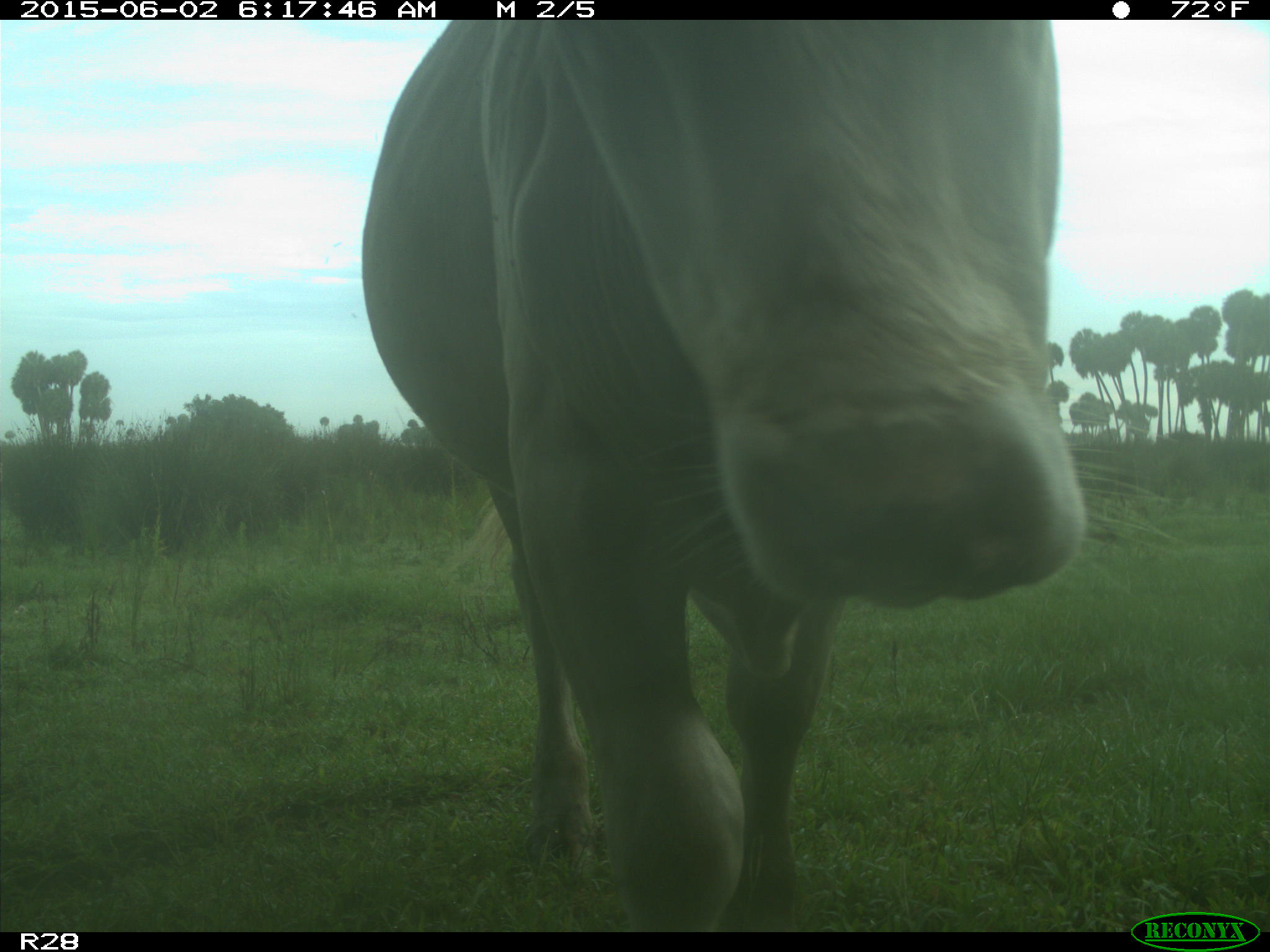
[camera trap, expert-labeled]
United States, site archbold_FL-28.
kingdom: Animalia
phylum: Chordata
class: Mammalia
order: Artiodactyla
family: Bovidae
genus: Bos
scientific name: Bos taurus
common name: domestic cow